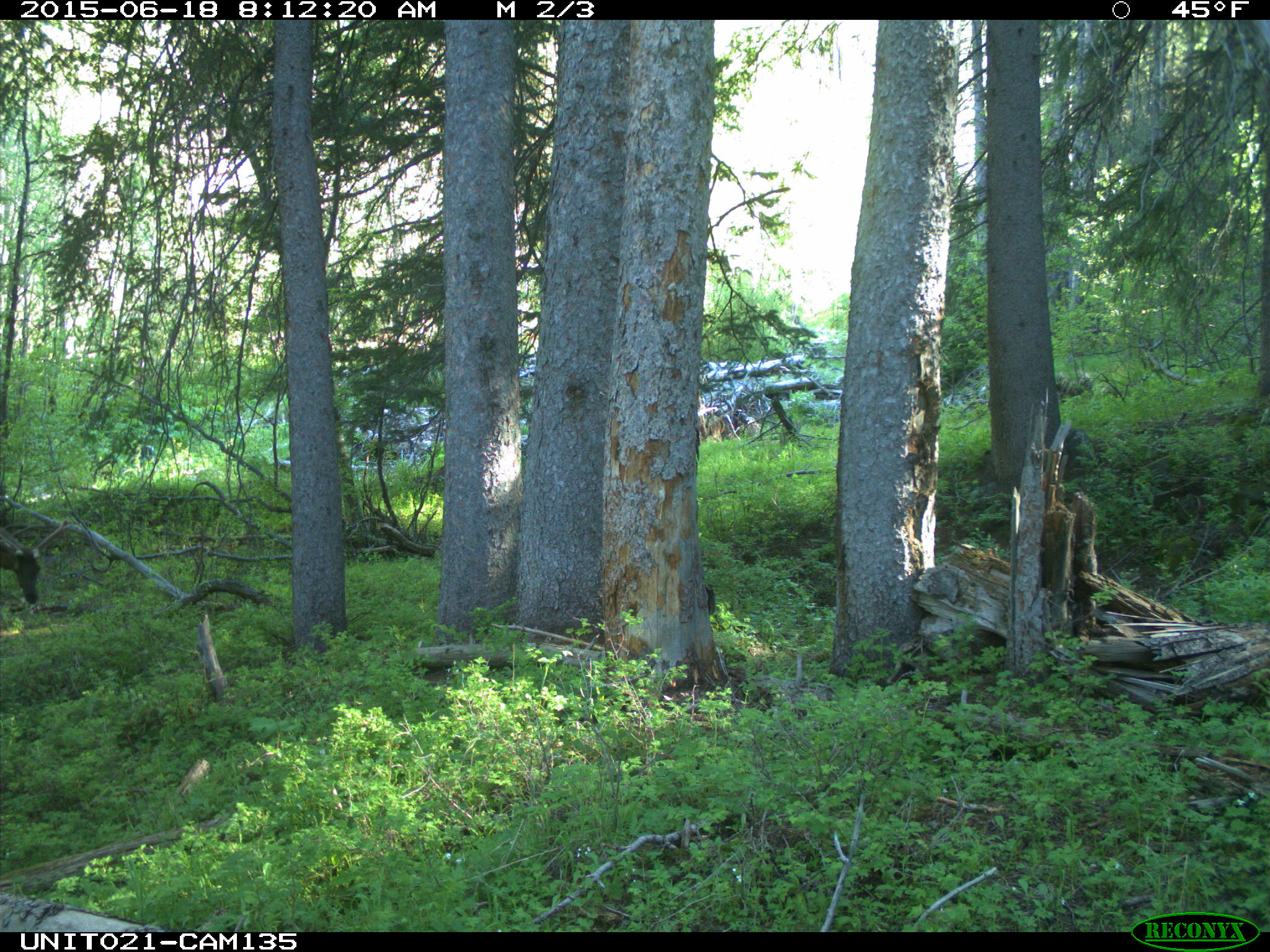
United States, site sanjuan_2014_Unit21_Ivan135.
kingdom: Animalia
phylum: Chordata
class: Mammalia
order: Artiodactyla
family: Cervidae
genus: Cervus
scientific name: Cervus elaphus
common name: red deer